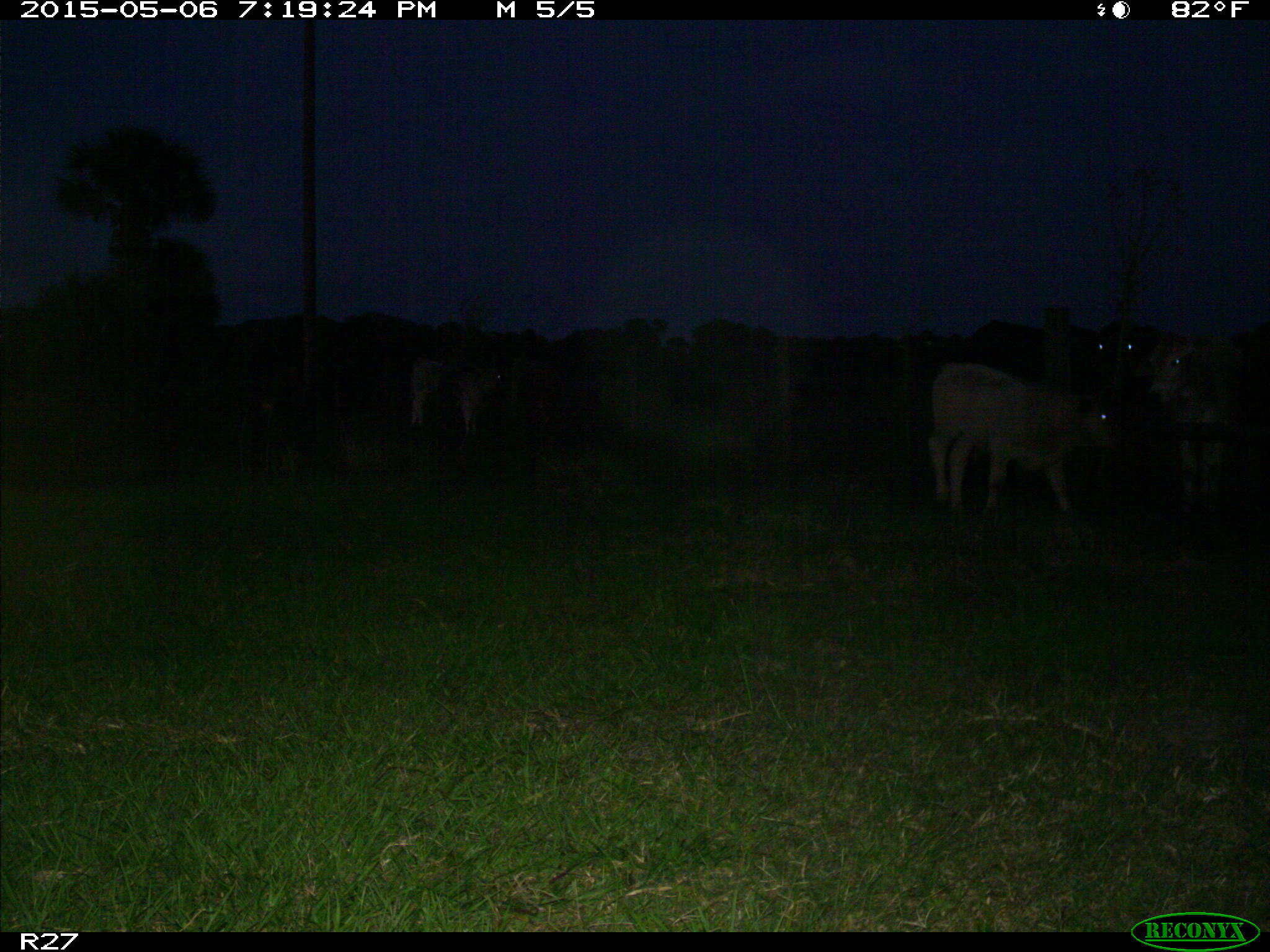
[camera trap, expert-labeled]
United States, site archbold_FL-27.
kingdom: Animalia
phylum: Chordata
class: Mammalia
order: Artiodactyla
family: Bovidae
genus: Bos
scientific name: Bos taurus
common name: domestic cow